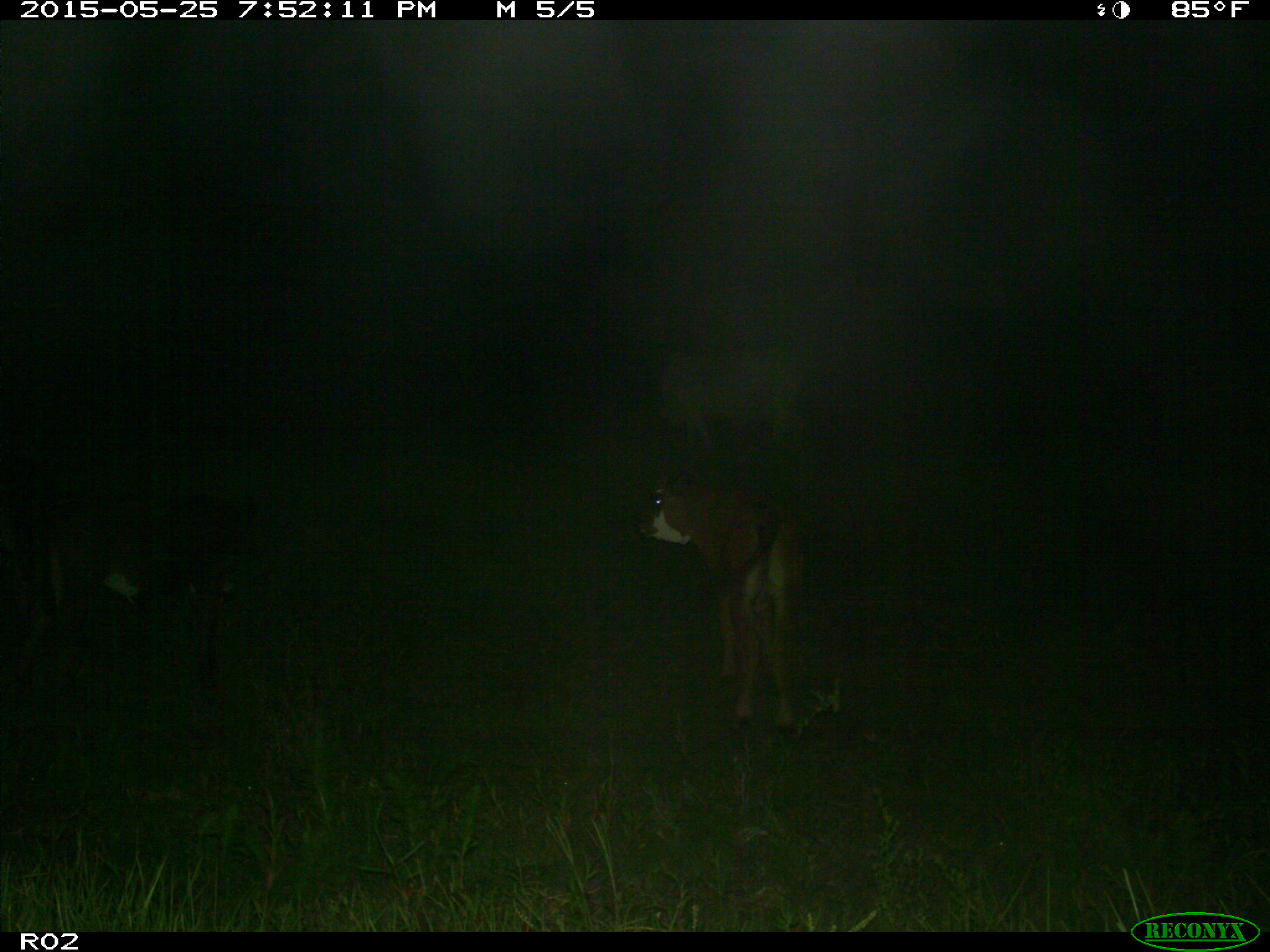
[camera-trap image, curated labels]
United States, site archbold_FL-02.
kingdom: Animalia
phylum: Chordata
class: Mammalia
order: Artiodactyla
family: Bovidae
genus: Bos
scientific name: Bos taurus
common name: domestic cow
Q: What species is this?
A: Bos taurus (domestic cow).